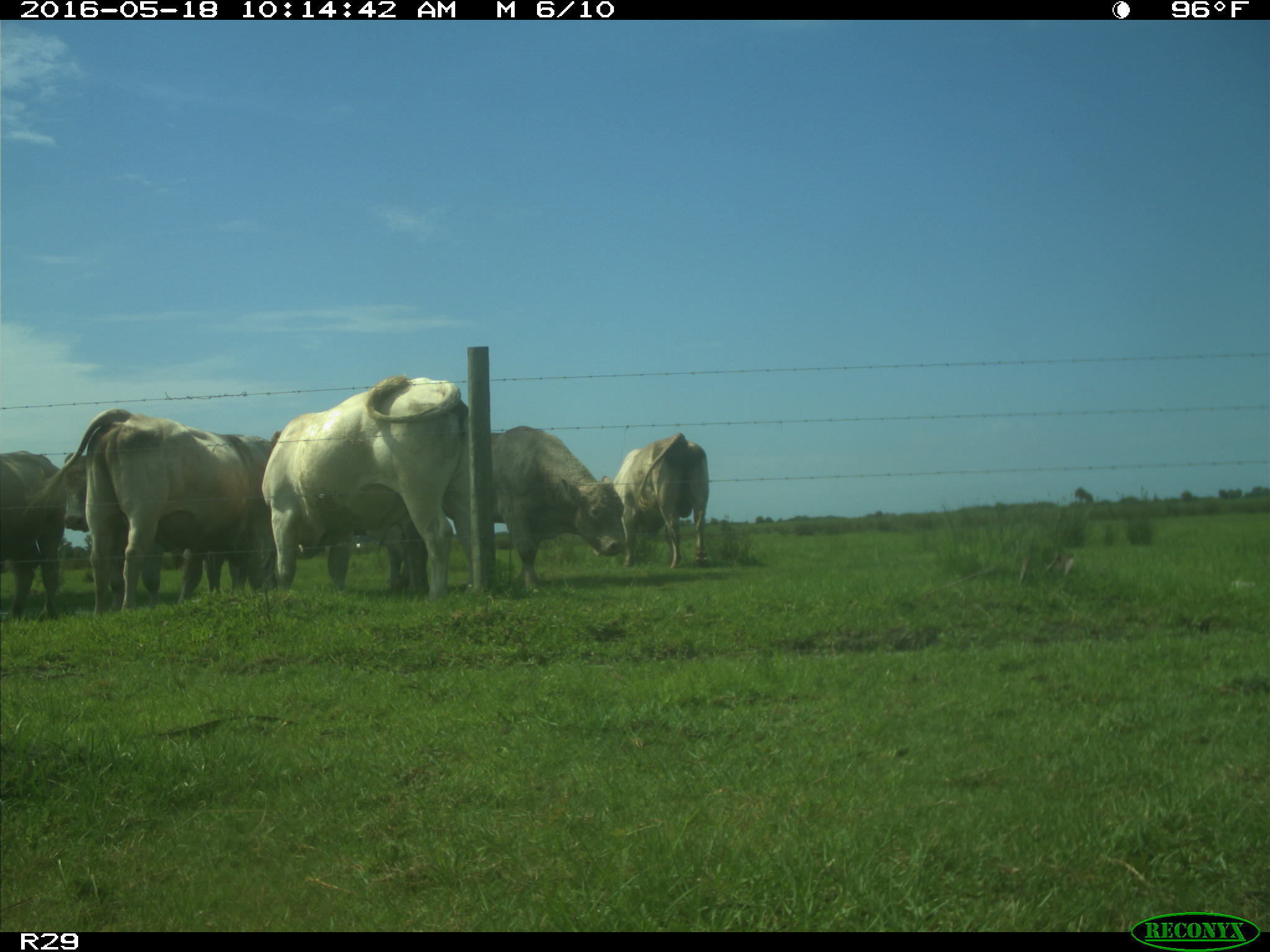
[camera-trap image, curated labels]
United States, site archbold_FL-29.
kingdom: Animalia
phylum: Chordata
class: Mammalia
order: Artiodactyla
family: Bovidae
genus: Bos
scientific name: Bos taurus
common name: domestic cow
Bos taurus (domestic cow).